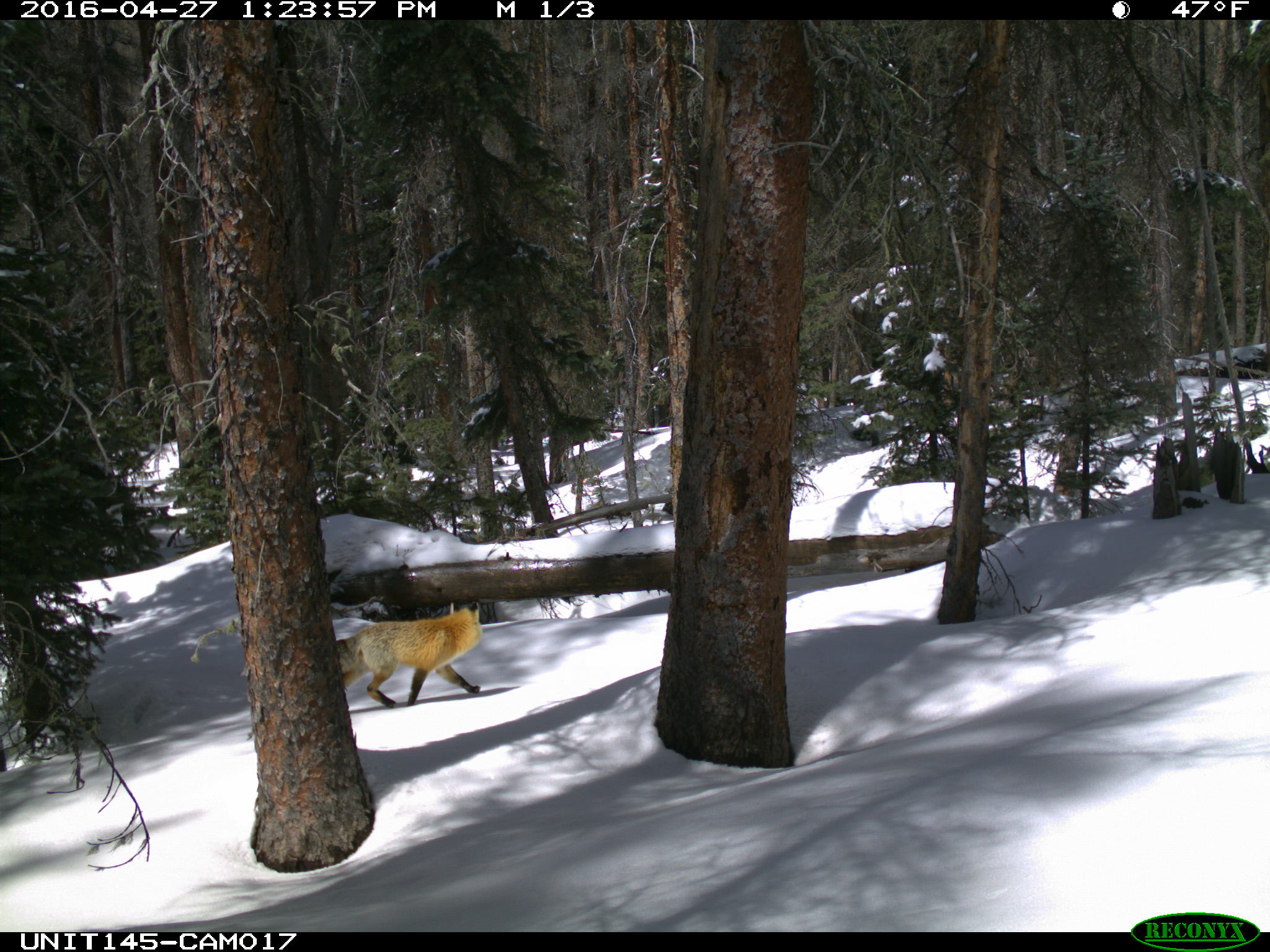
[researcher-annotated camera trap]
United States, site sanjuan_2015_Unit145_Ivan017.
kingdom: Animalia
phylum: Chordata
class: Mammalia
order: Carnivora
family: Canidae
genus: Vulpes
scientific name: Vulpes vulpes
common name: red fox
Vulpes vulpes (red fox).